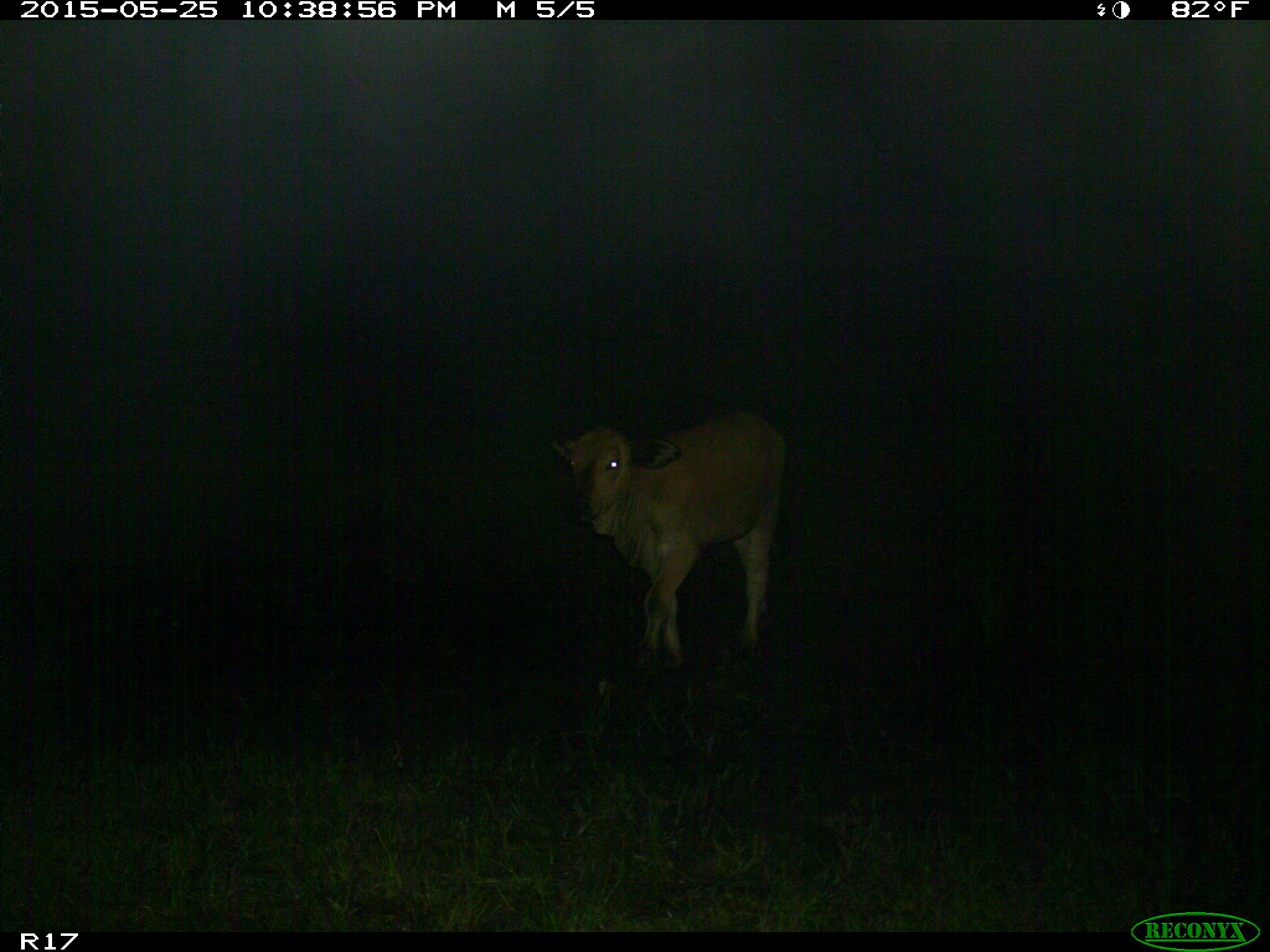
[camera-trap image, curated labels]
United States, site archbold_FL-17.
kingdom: Animalia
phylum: Chordata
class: Mammalia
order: Artiodactyla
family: Bovidae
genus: Bos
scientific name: Bos taurus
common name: domestic cow